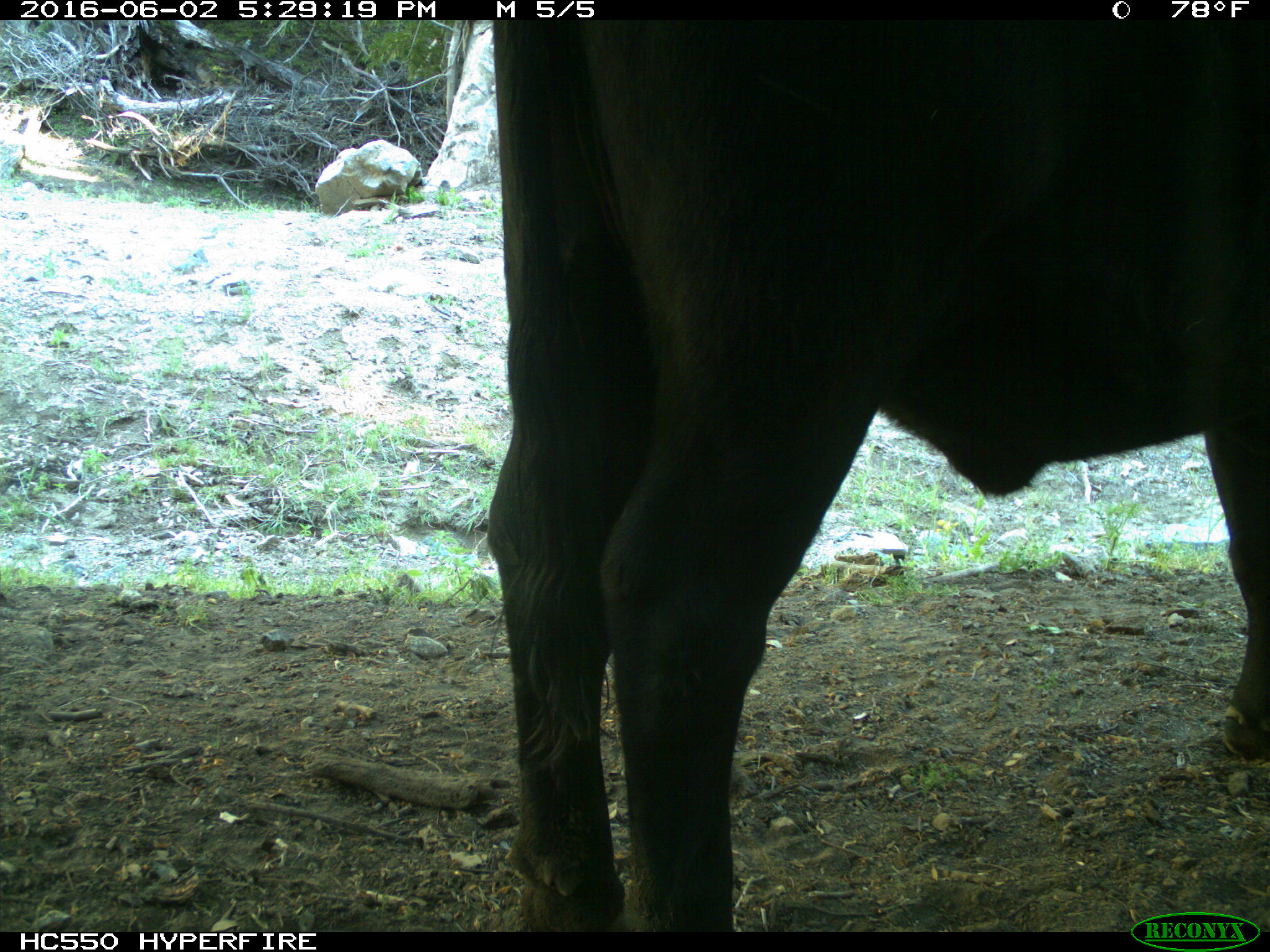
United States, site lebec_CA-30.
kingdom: Animalia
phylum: Chordata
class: Mammalia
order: Artiodactyla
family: Bovidae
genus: Bos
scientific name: Bos taurus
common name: domestic cow